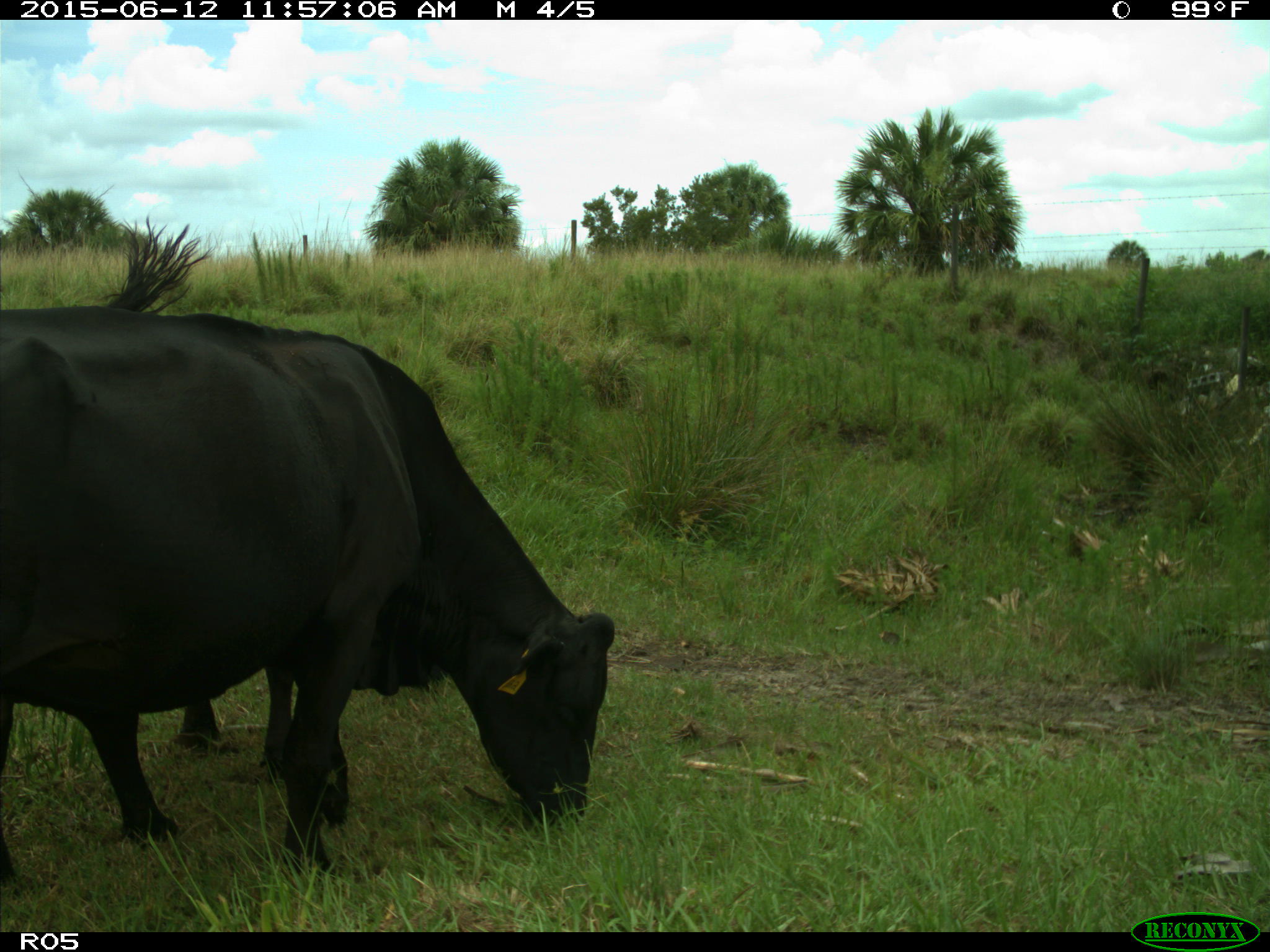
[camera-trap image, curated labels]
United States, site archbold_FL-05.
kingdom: Animalia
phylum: Chordata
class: Mammalia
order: Artiodactyla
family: Bovidae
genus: Bos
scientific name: Bos taurus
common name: domestic cow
Bos taurus (domestic cow).